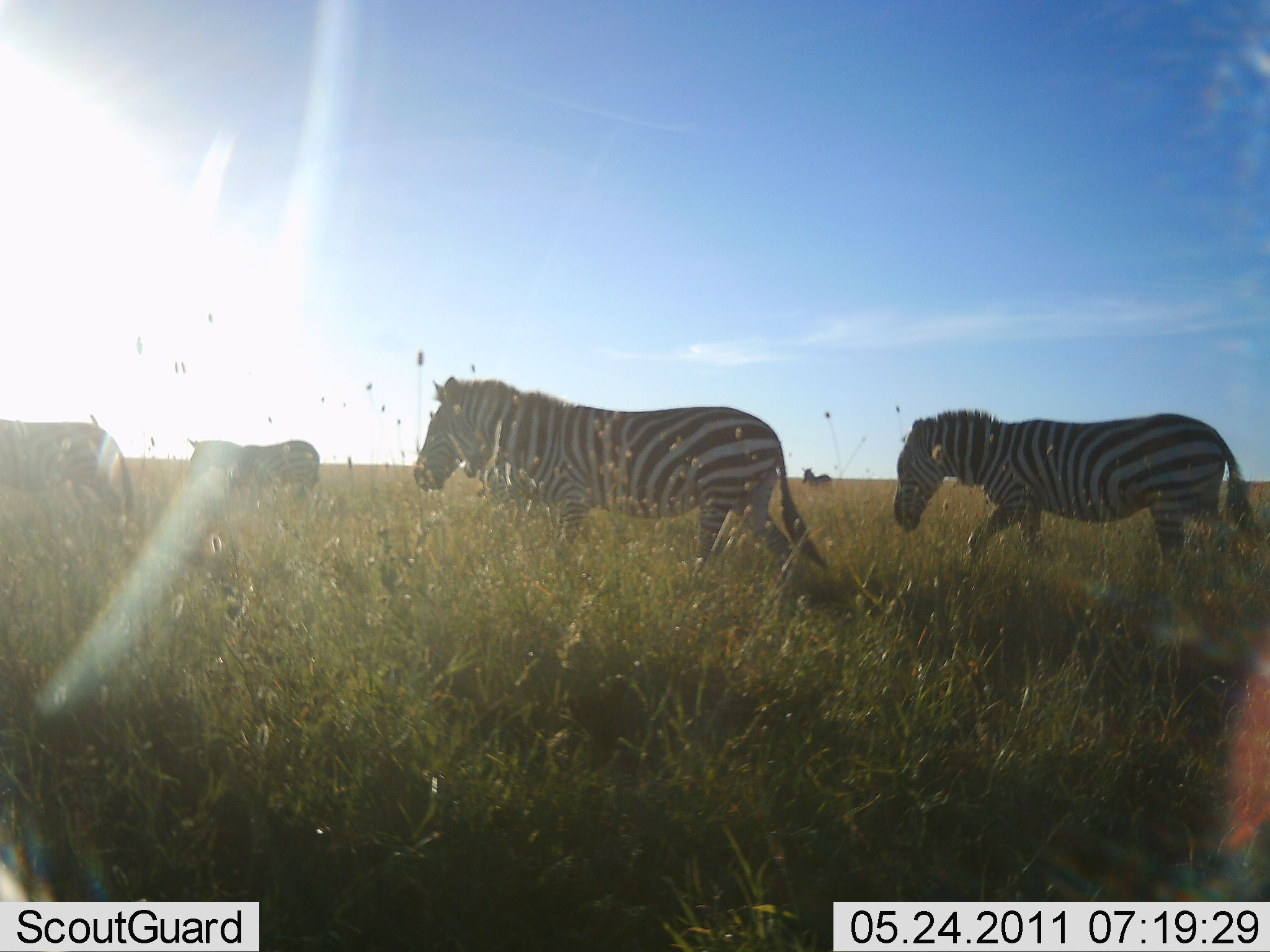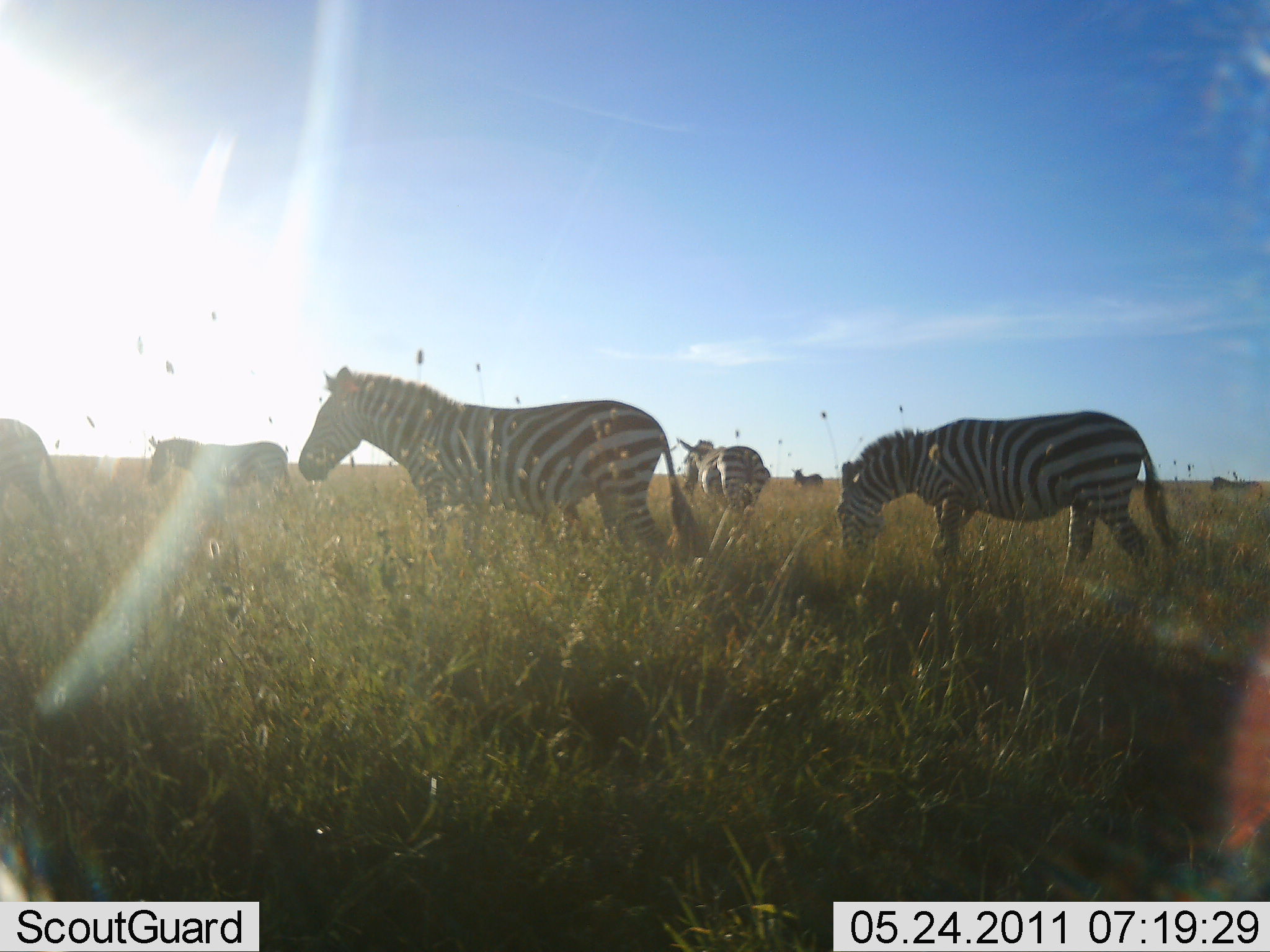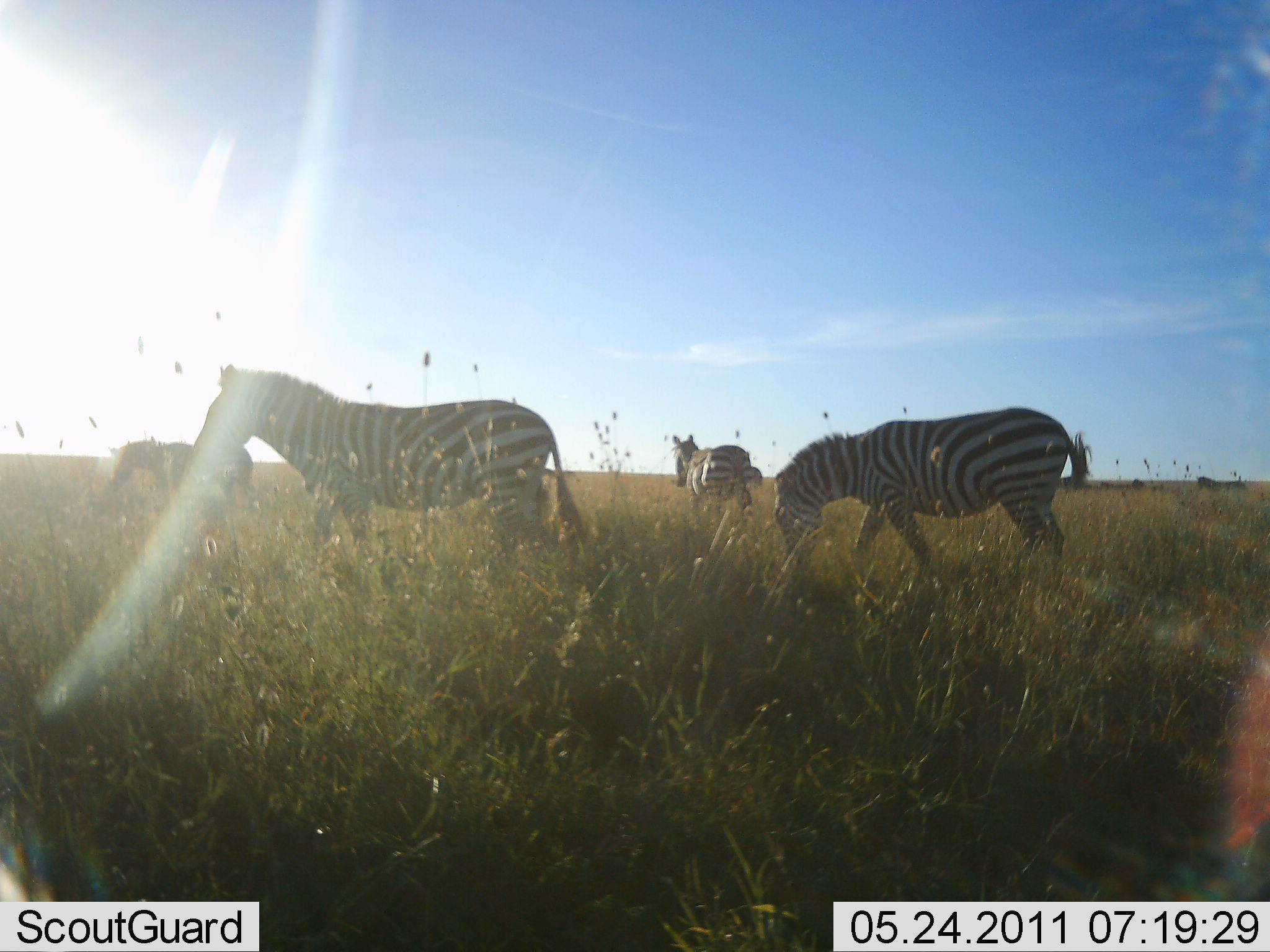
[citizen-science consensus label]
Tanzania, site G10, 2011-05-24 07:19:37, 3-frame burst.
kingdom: Animalia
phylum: Chordata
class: Mammalia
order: Perissodactyla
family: Equidae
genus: Equus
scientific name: Equus quagga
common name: plains zebra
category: zebra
Zebra (plains zebra) (Equus quagga), count 7. Behavior (volunteer vote fractions): standing 9%, resting 0%, moving 91%, interacting 0%. Young present (vote fraction): 0%. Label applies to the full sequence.